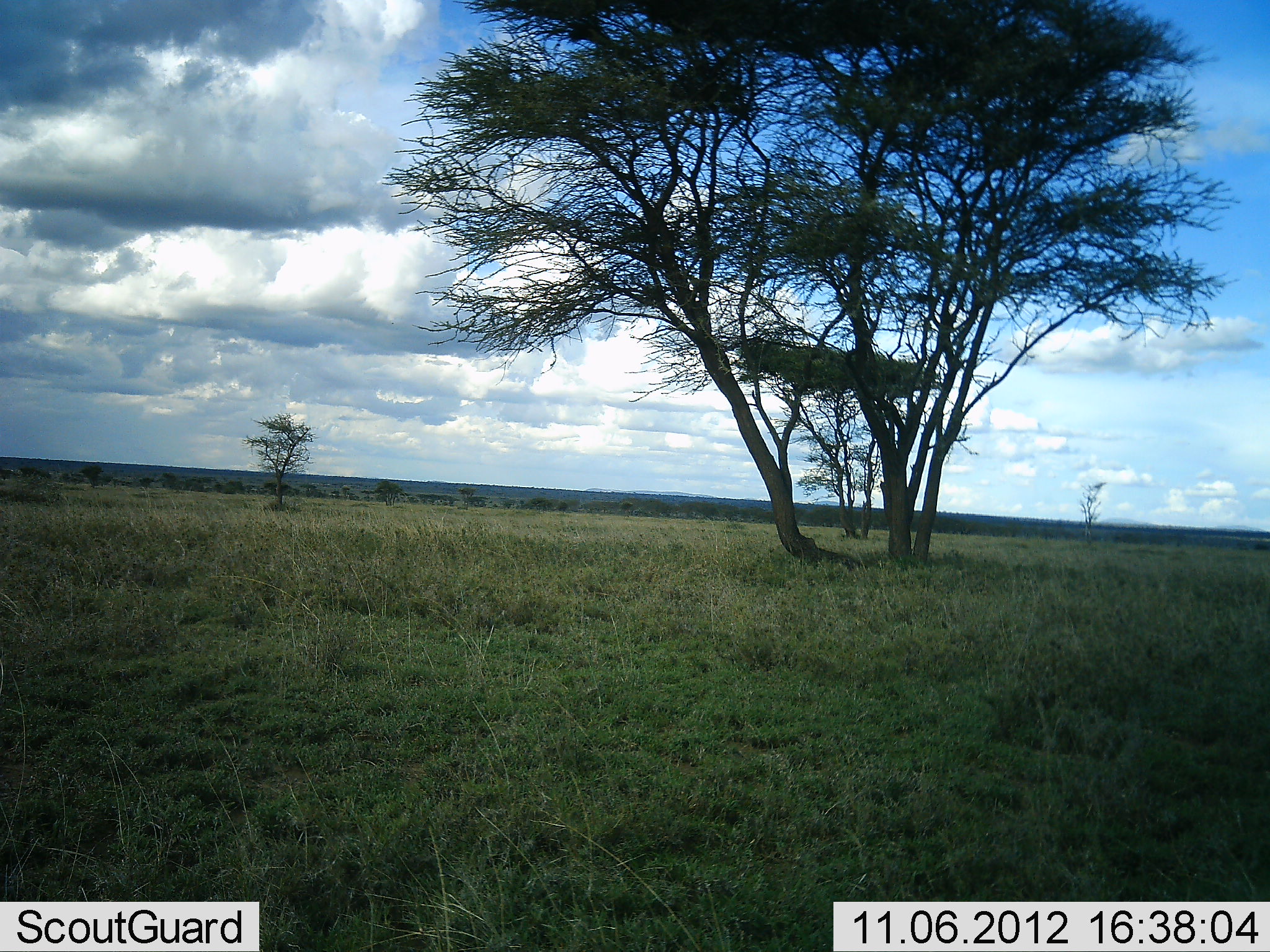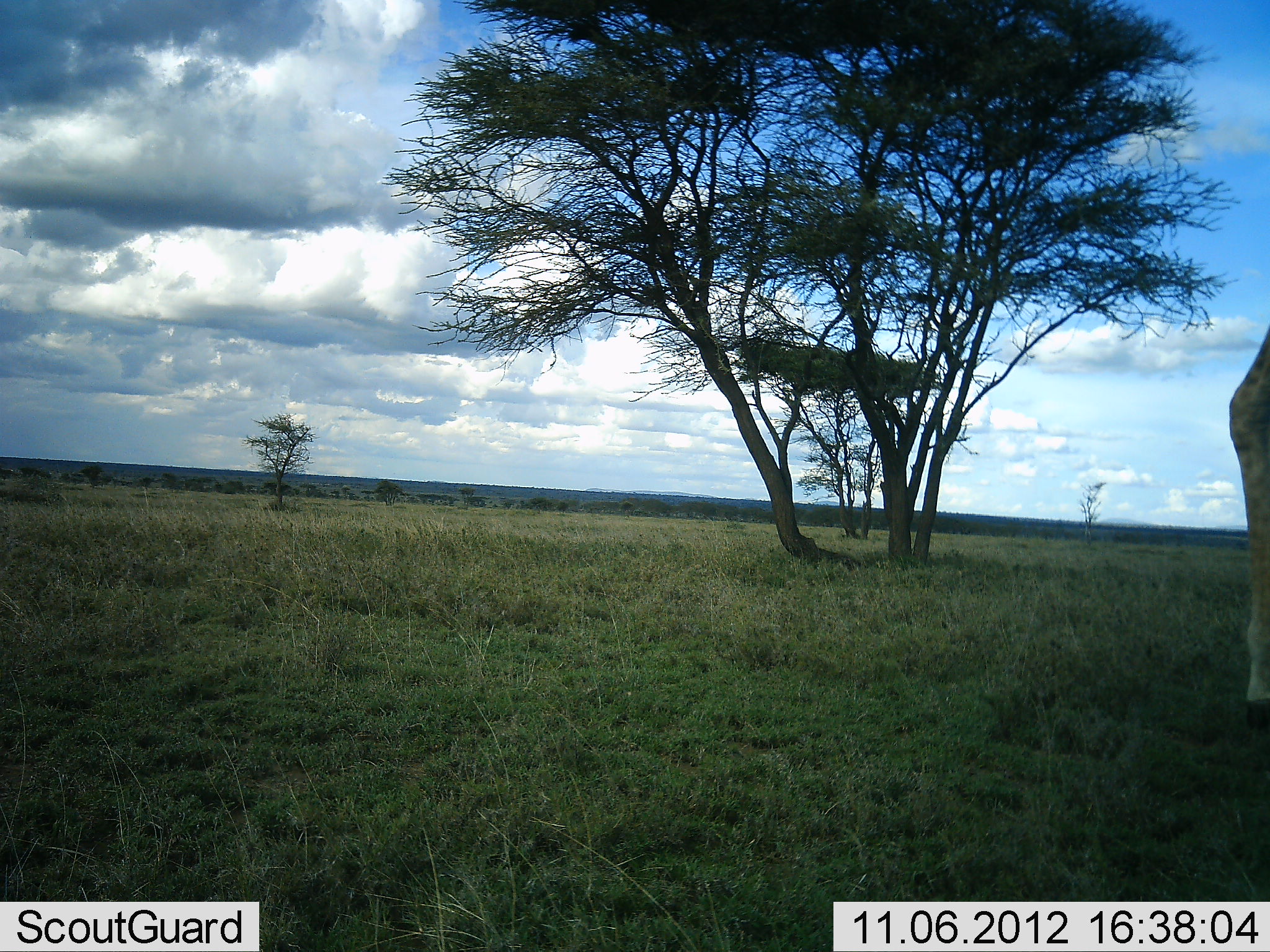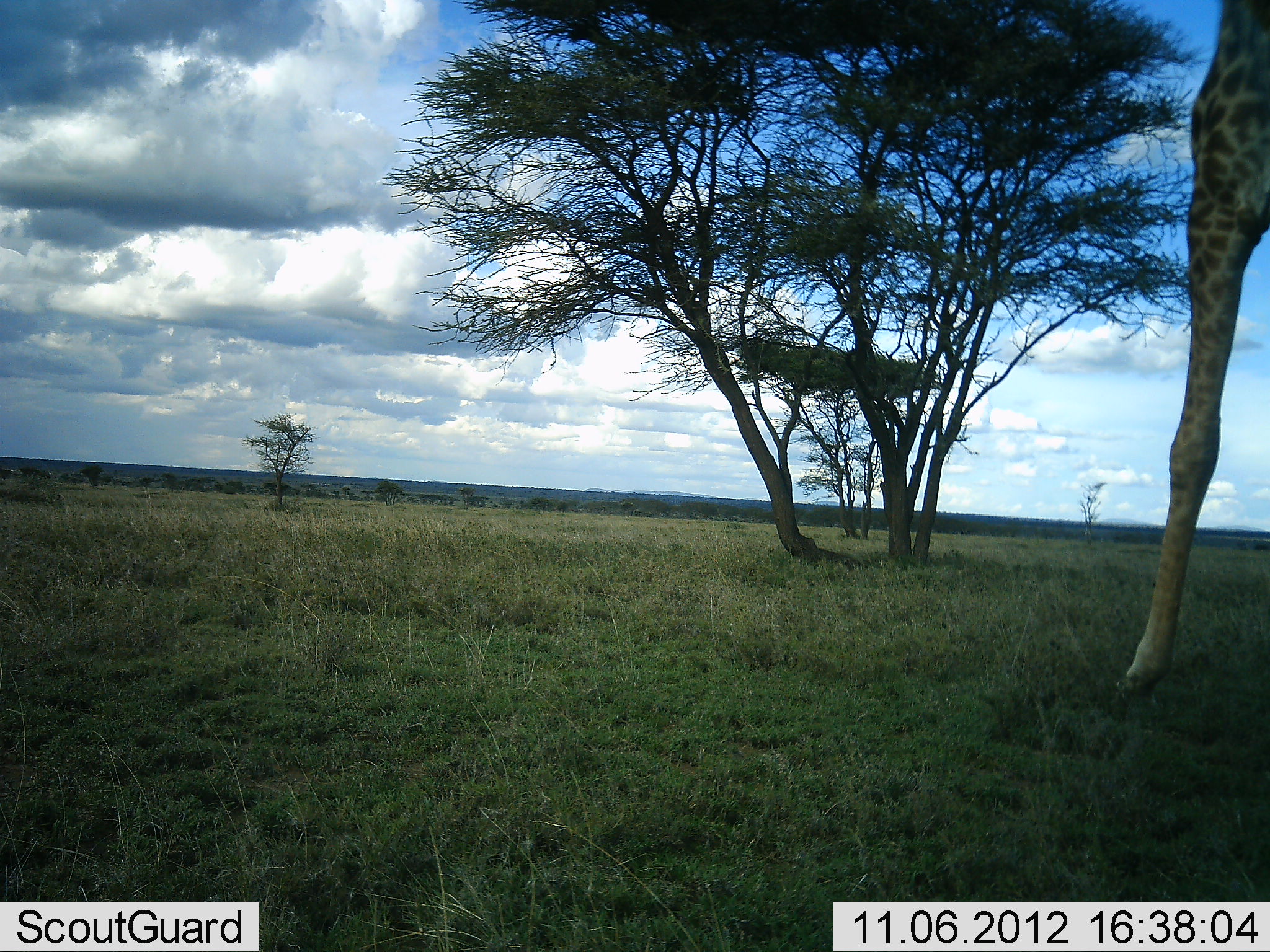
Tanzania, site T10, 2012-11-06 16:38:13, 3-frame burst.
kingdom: Animalia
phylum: Chordata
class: Mammalia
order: Artiodactyla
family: Giraffidae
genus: Giraffa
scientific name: Giraffa camelopardalis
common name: giraffe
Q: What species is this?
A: Giraffe (Giraffa camelopardalis).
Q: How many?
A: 1.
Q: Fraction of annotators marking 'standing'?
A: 10%.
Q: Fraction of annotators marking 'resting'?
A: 0%.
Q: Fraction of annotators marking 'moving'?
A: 100%.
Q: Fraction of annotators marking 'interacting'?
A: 0%.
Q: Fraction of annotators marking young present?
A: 0%.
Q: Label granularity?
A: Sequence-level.